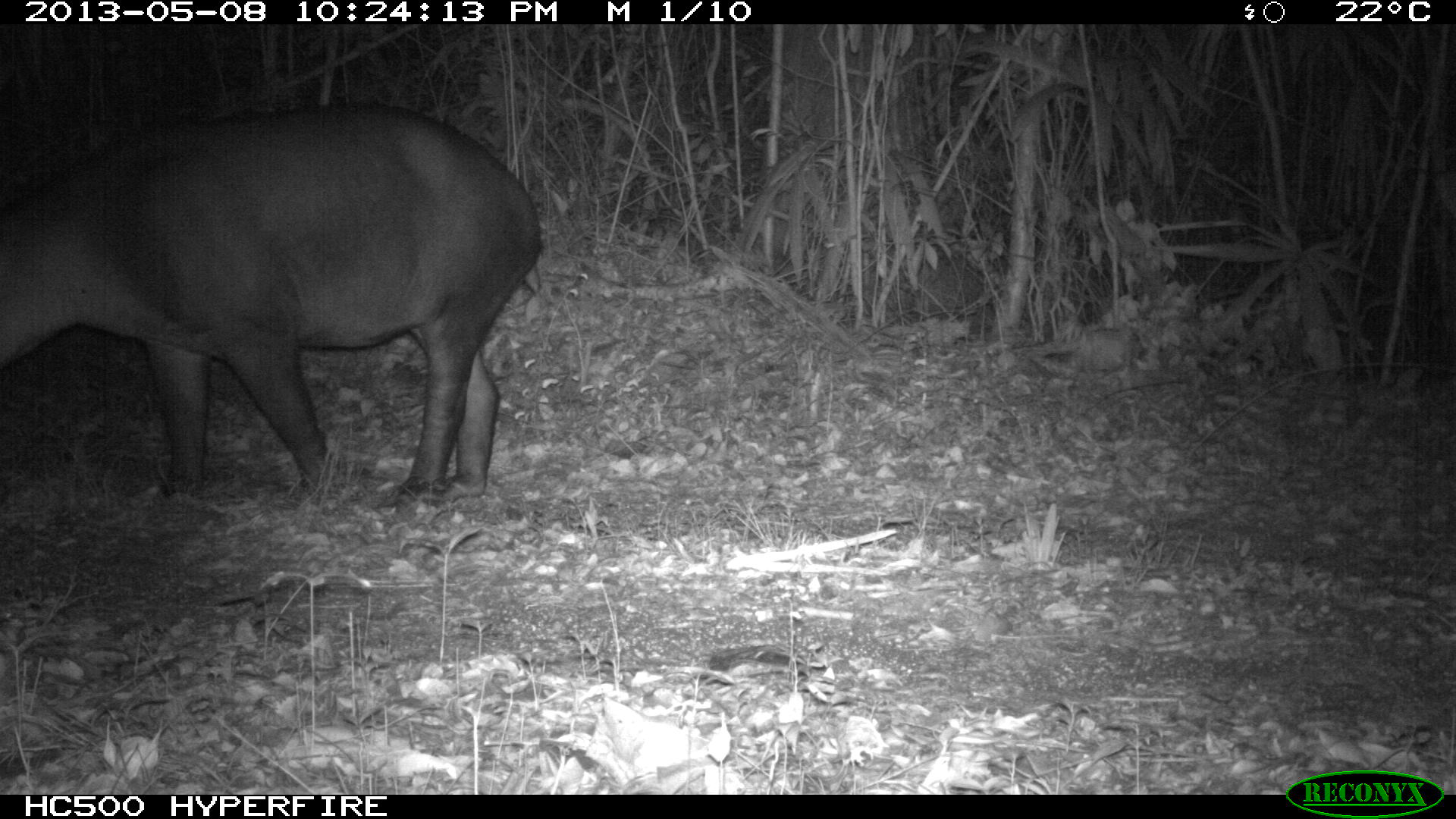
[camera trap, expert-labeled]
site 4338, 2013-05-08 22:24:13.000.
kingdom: Animalia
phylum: Chordata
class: Mammalia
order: Perissodactyla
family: Tapiridae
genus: Tapirus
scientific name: Tapirus bairdii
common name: baird's tapir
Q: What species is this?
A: Tapirus bairdii (baird's tapir).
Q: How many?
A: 1.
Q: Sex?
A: Female.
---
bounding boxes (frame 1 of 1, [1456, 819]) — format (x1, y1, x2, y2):
tapirus bairdii: (0, 99, 544, 519)